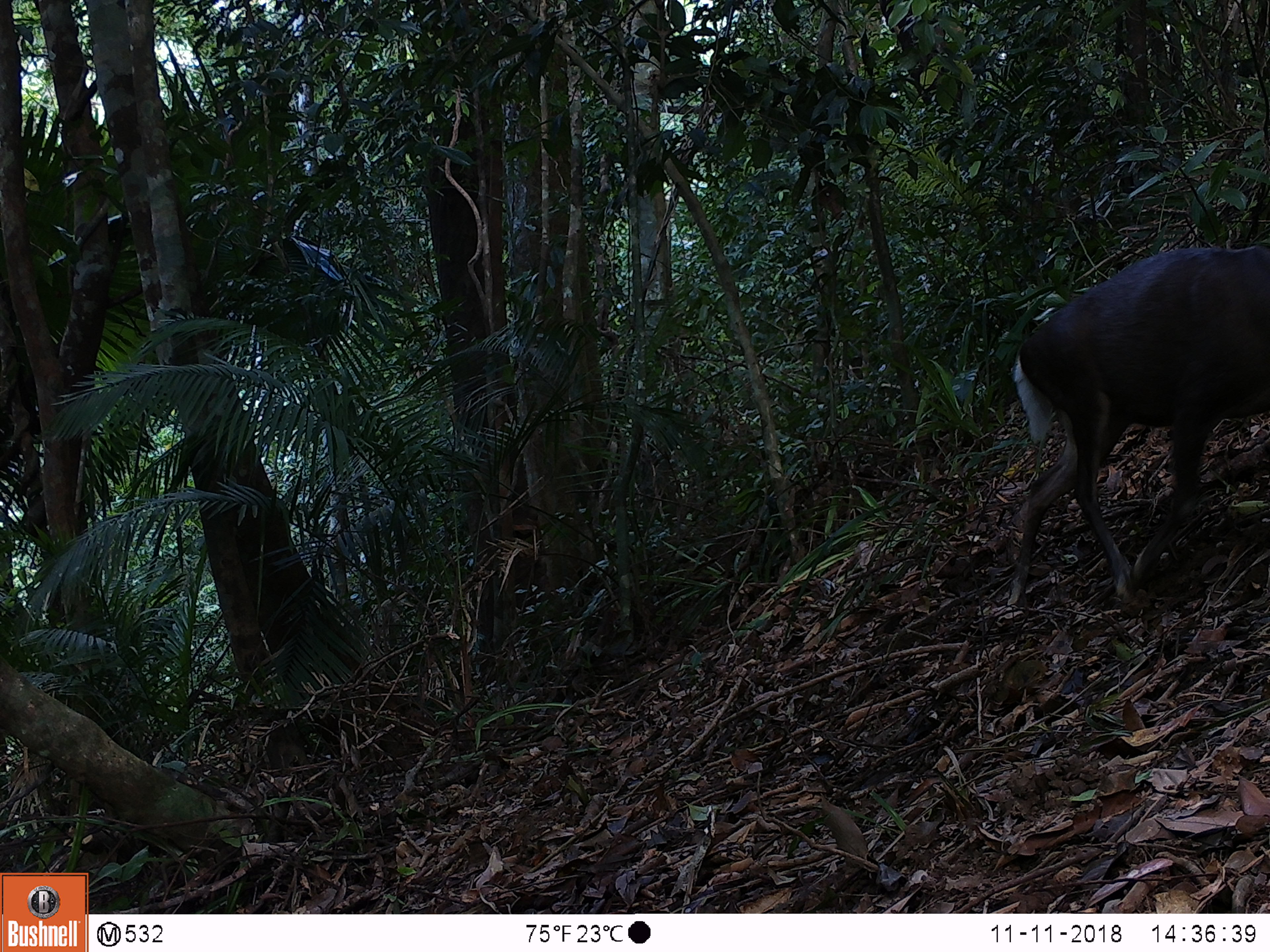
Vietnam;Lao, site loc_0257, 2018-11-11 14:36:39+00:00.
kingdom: Animalia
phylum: Chordata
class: Mammalia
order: Artiodactyla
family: Cervidae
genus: Muntiacus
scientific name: Muntiacus rooseveltorum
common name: roosevelt's muntjac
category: roosevelts muntjac group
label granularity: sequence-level